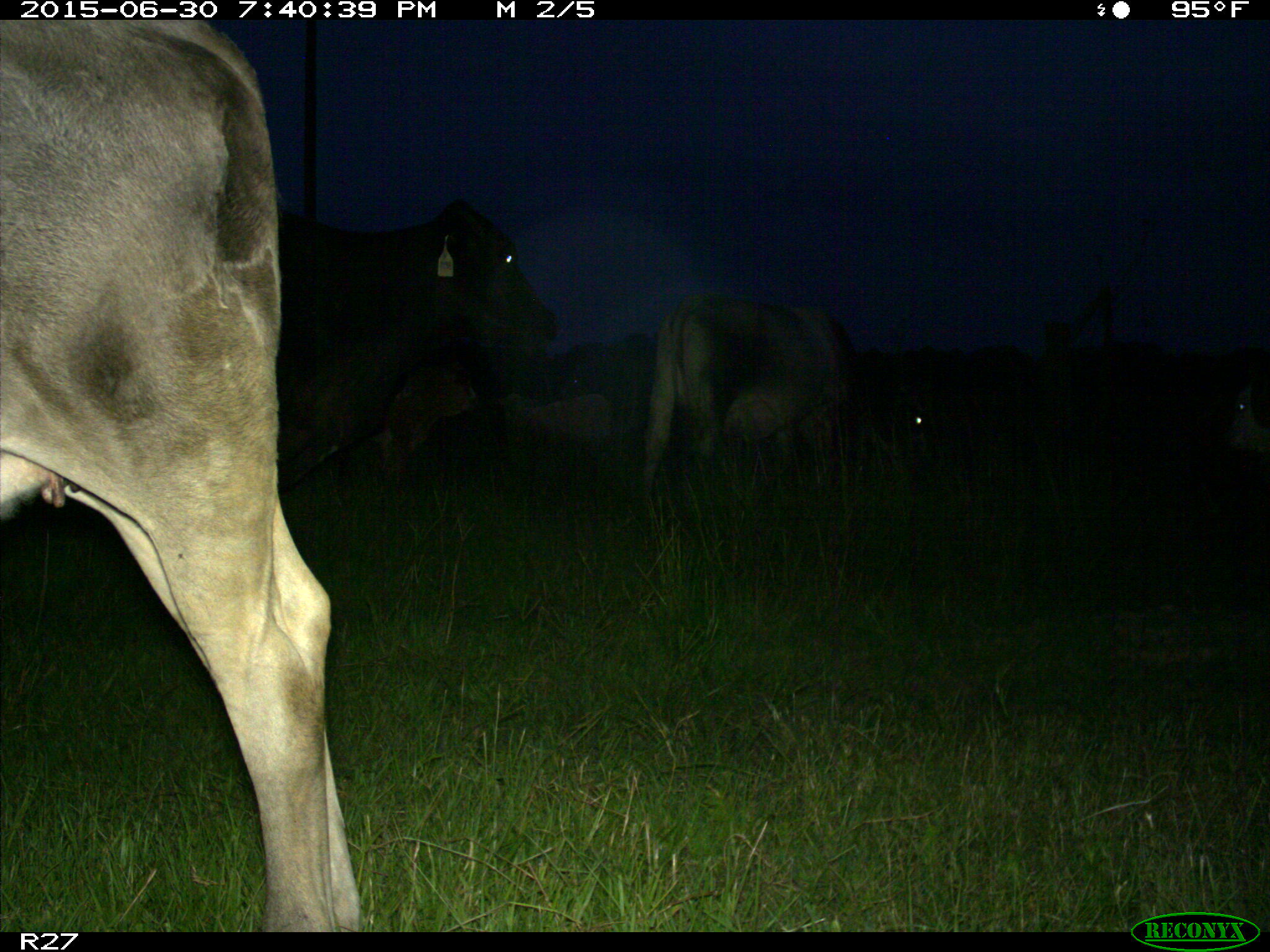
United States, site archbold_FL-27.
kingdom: Animalia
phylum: Chordata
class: Mammalia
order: Artiodactyla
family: Bovidae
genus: Bos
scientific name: Bos taurus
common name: domestic cow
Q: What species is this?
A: Bos taurus (domestic cow).